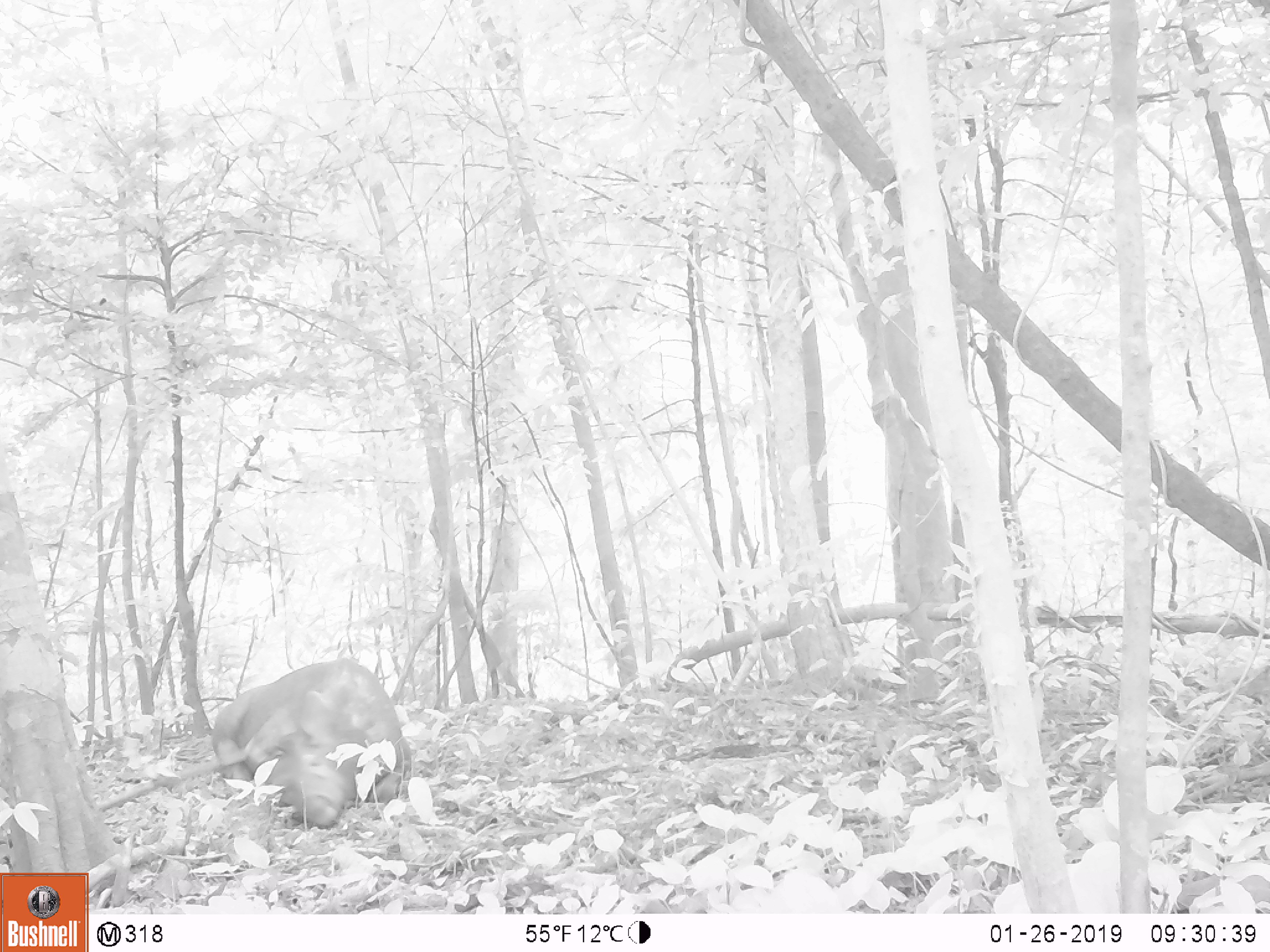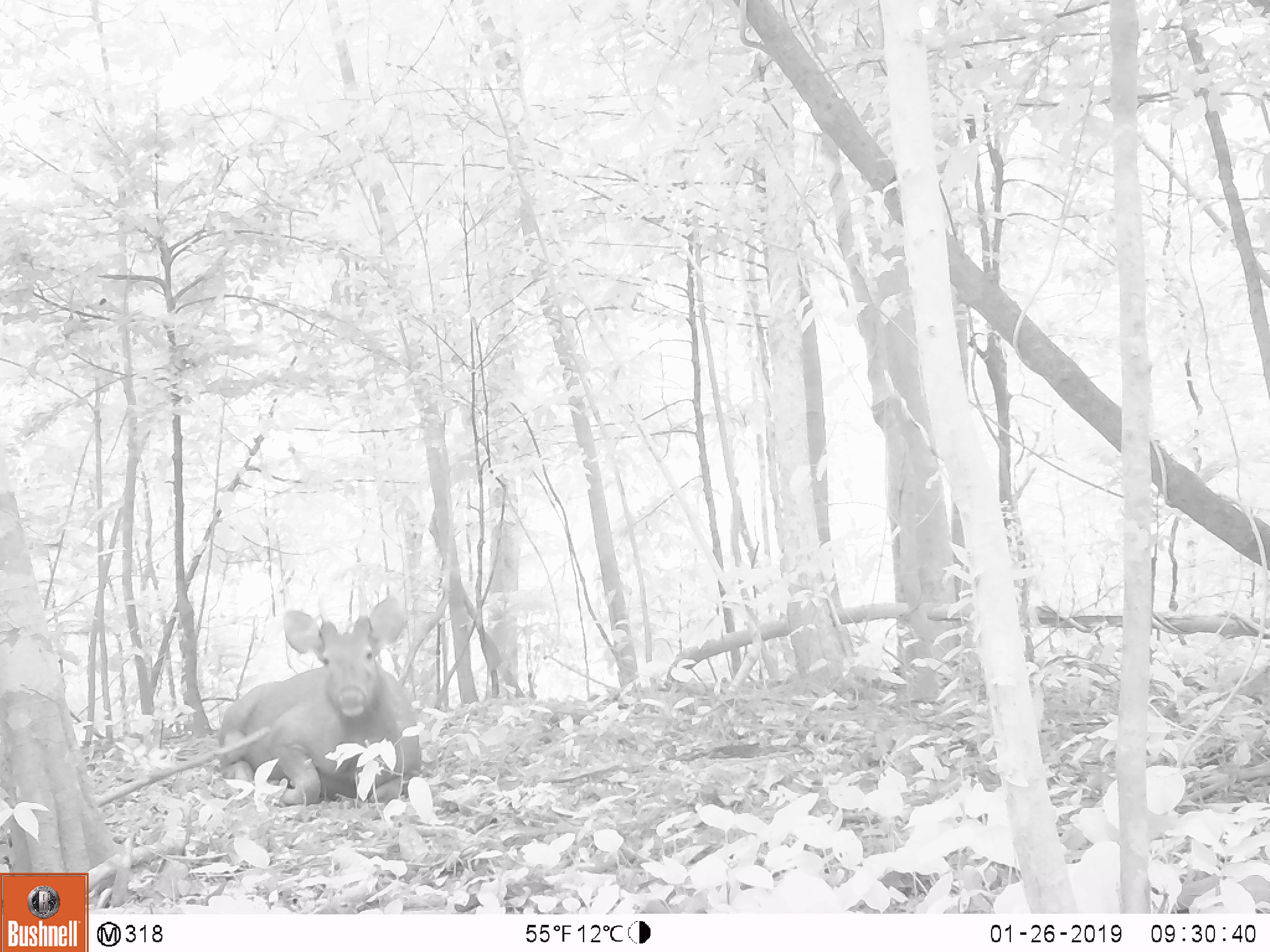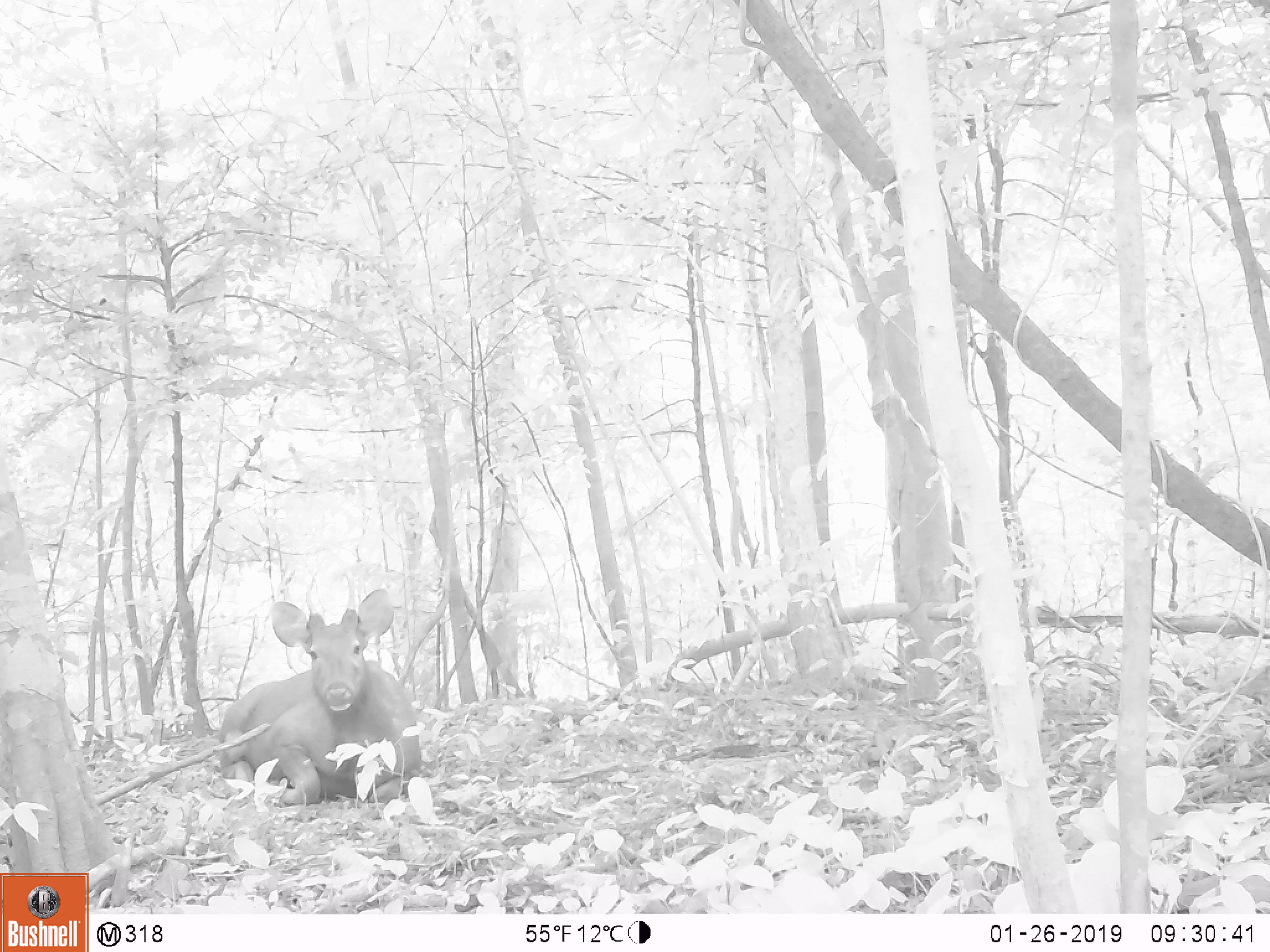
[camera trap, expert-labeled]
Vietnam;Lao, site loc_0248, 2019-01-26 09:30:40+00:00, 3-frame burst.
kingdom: Animalia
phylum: Chordata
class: Mammalia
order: Artiodactyla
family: Cervidae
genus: Rusa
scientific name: Rusa unicolor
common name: sambar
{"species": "sambar (Rusa unicolor)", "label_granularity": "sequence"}